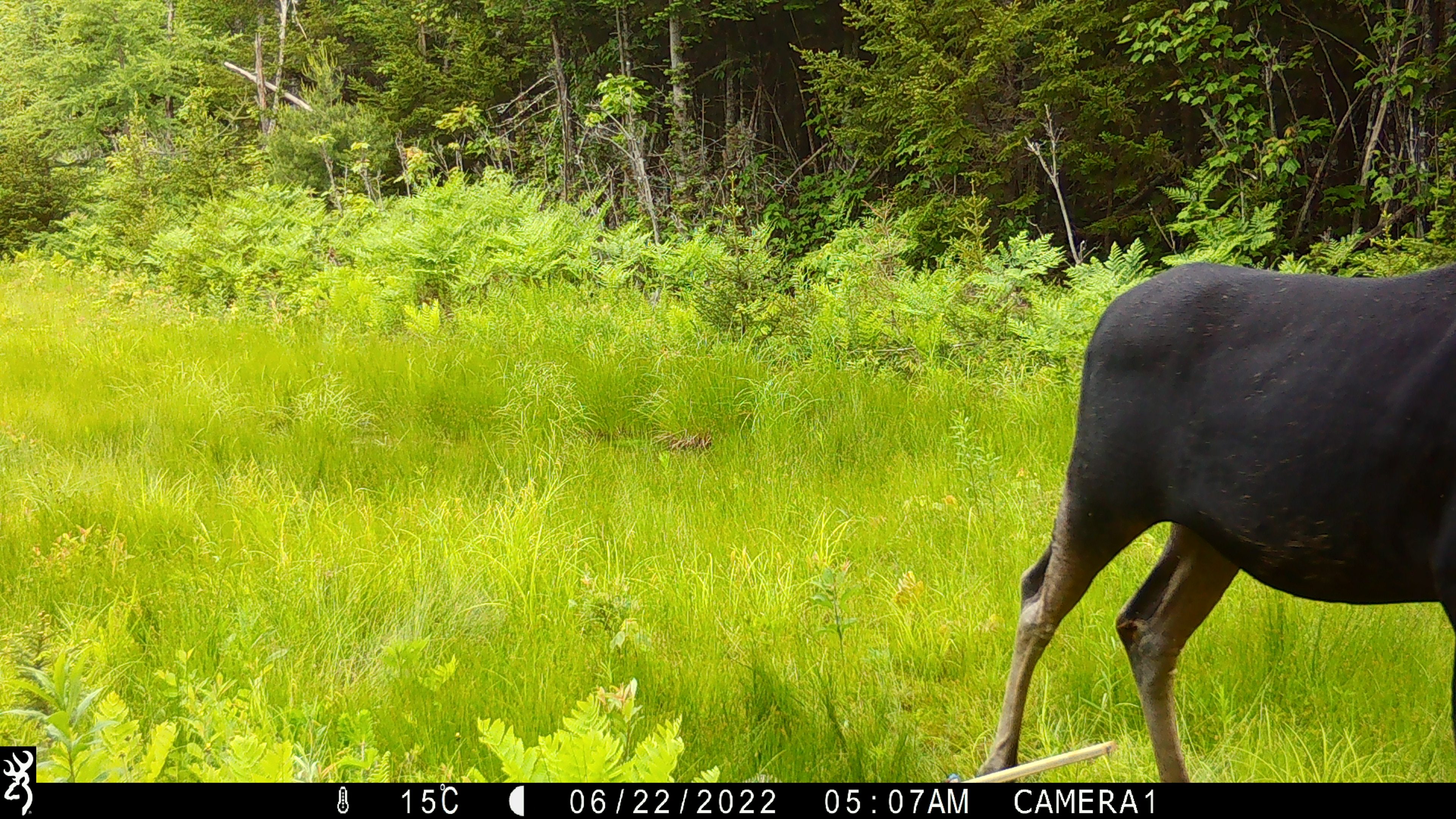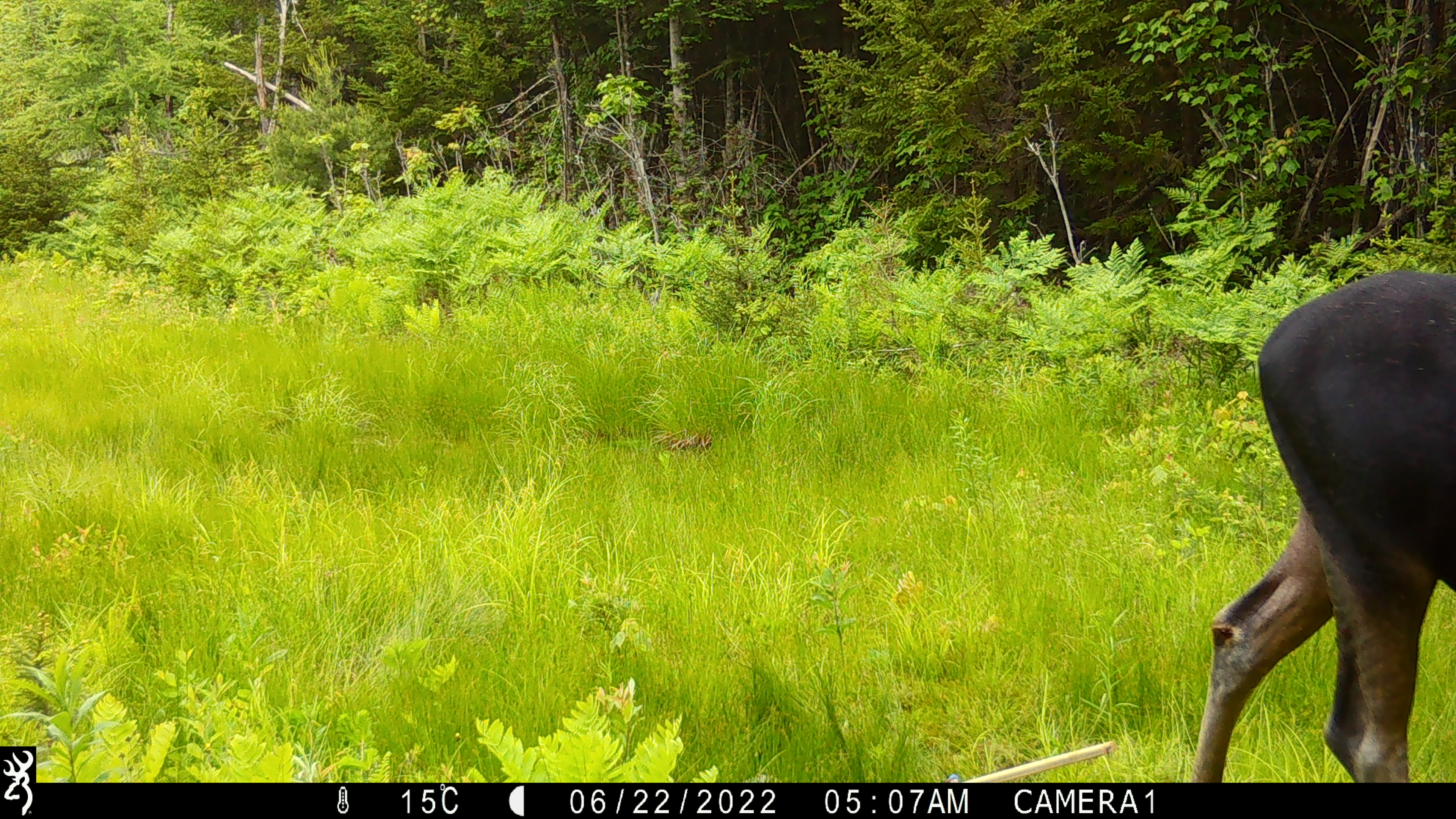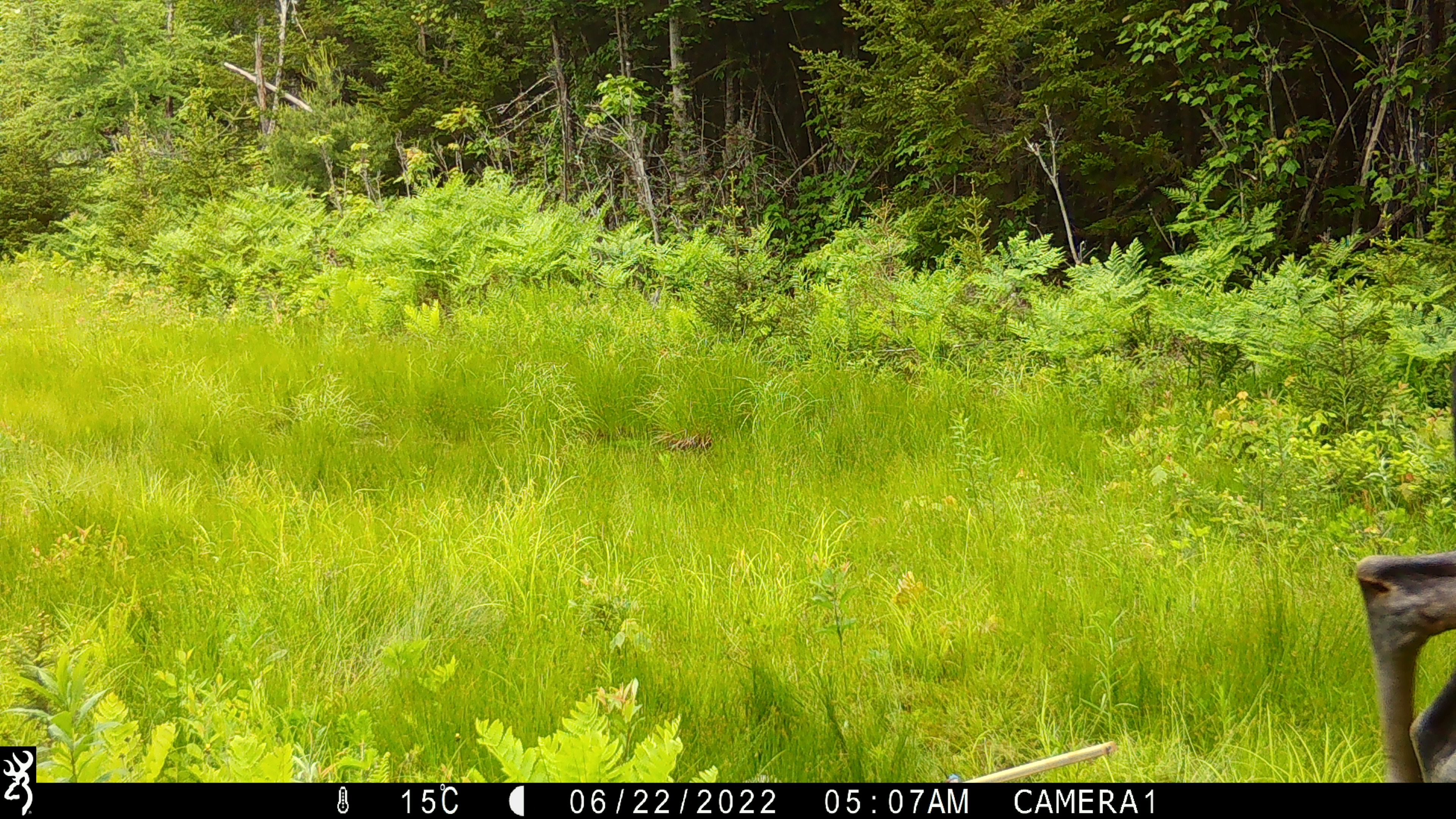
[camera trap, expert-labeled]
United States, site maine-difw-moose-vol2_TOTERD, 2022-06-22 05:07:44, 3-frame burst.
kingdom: Animalia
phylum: Chordata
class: Mammalia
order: Artiodactyla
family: Cervidae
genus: Alces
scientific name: Alces alces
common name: moose